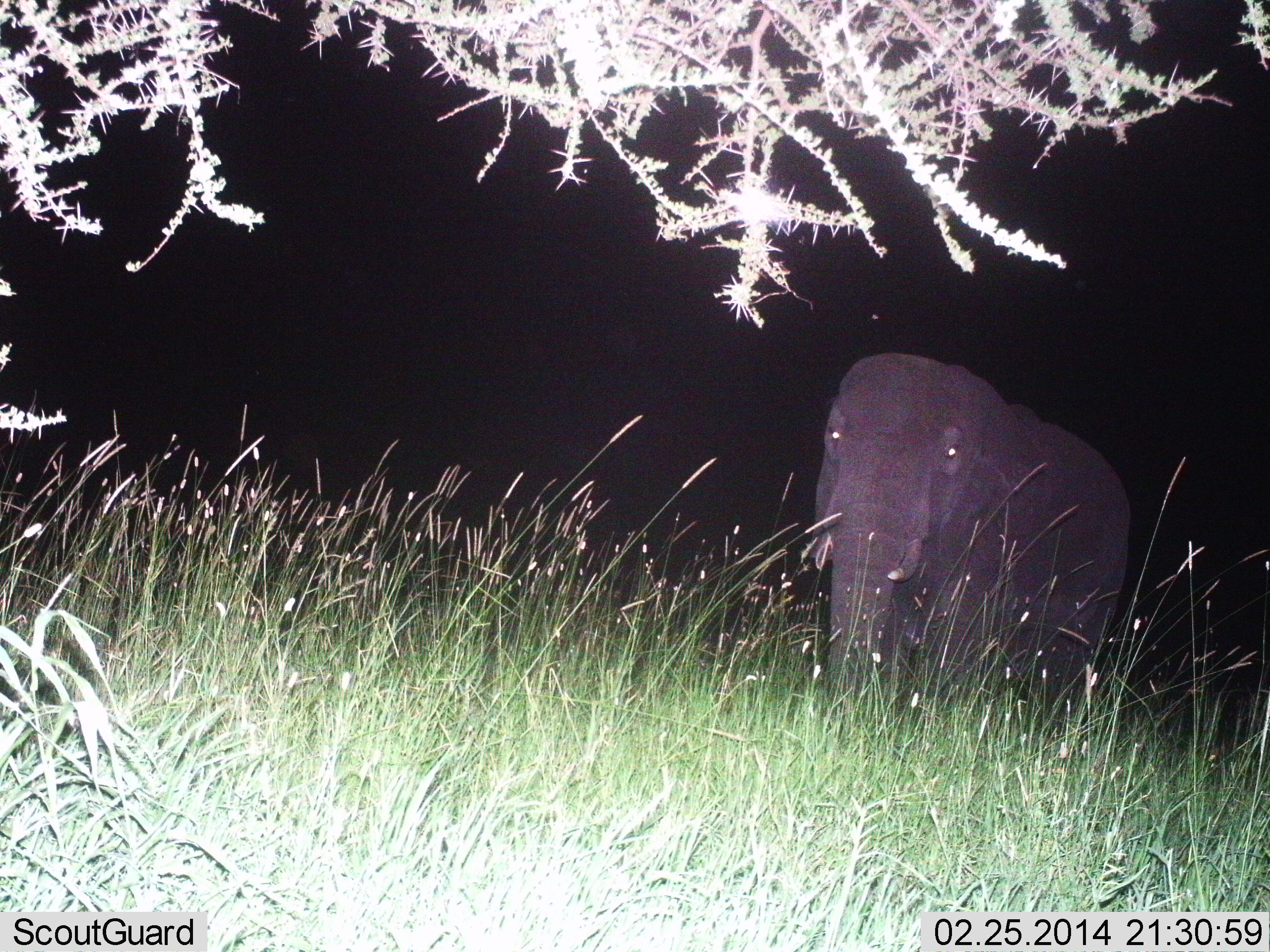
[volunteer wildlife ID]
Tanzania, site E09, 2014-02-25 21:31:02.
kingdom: Animalia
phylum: Chordata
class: Mammalia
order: Proboscidea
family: Elephantidae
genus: Loxodonta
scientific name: Loxodonta africana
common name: african bush elephant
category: elephant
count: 1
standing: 90%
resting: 0%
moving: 10%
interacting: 0%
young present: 0%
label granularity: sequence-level